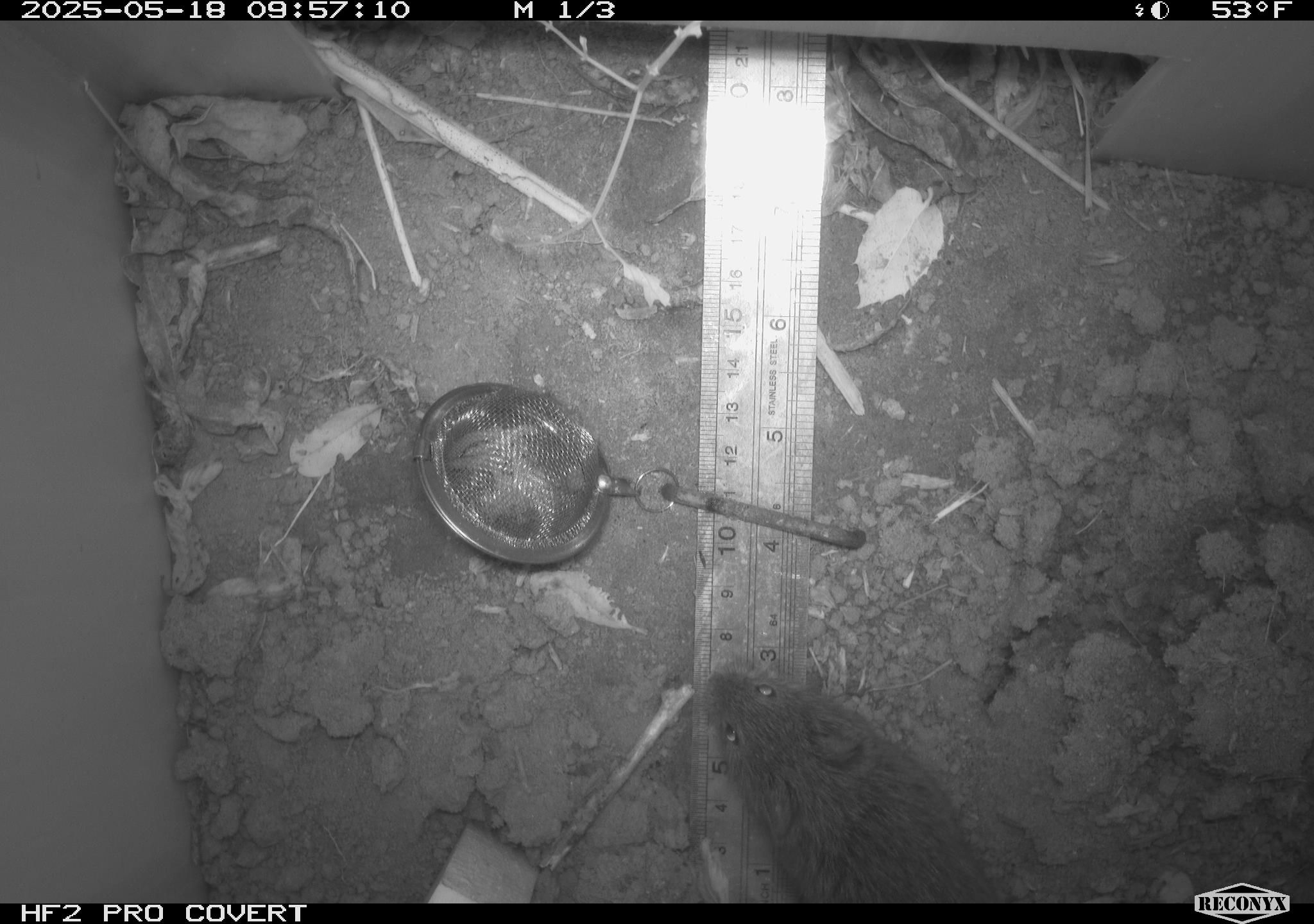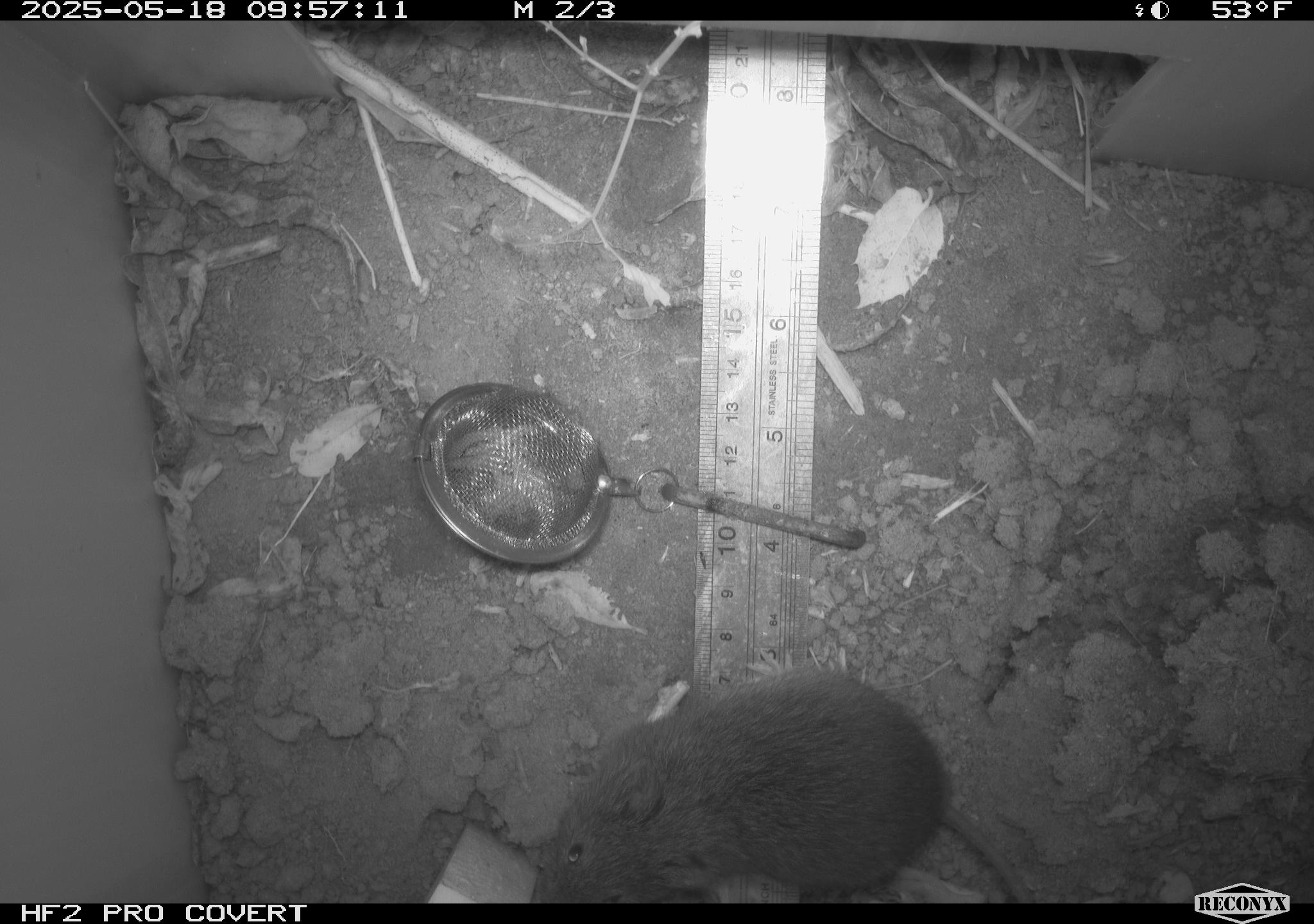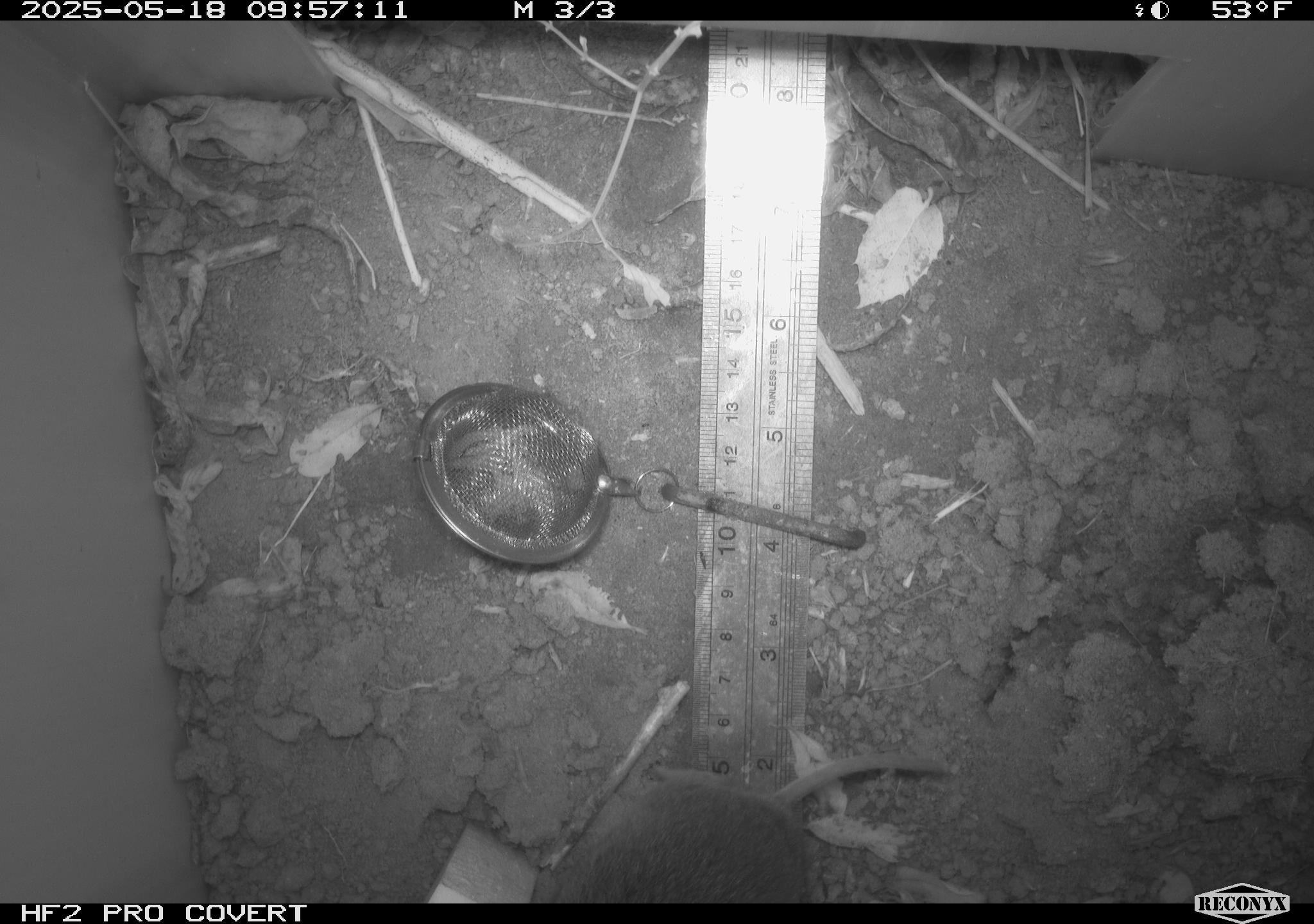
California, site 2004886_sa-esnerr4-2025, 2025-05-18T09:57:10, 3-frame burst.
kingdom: Animalia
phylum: Chordata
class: Mammalia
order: Rodentia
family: Cricetidae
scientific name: Arvicolinae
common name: voles, lemmings, and muskrats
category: arvicolinae subfamily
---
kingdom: Animalia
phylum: Chordata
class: Mammalia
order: Rodentia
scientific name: Rodentia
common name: rodent